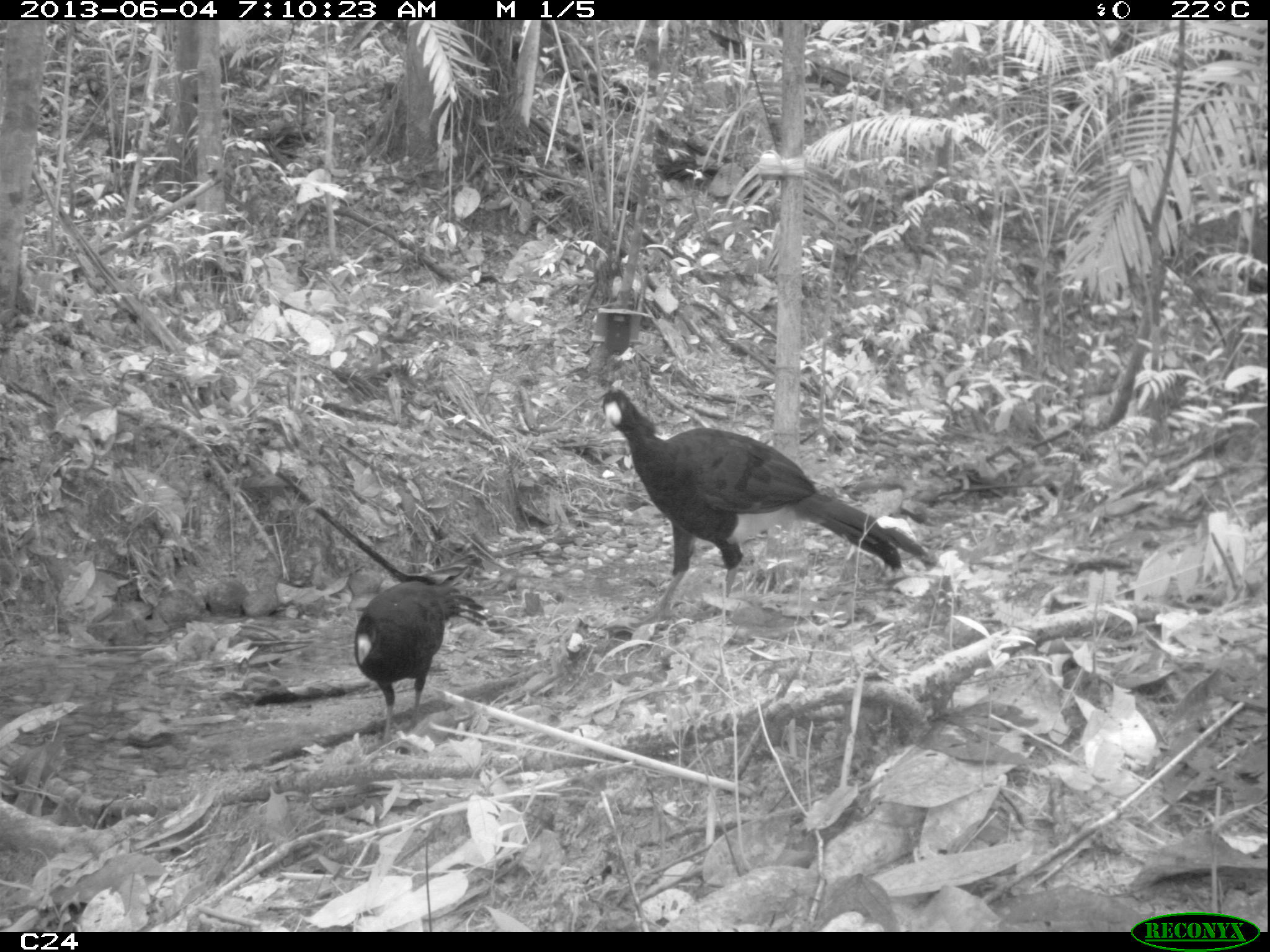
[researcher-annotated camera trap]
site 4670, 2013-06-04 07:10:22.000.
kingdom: Animalia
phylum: Chordata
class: Aves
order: Galliformes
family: Cracidae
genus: Crax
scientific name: Crax alector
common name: black curassow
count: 1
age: adult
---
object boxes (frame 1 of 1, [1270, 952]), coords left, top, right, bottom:
crax alector: 600, 388, 928, 625; 353, 565, 486, 742